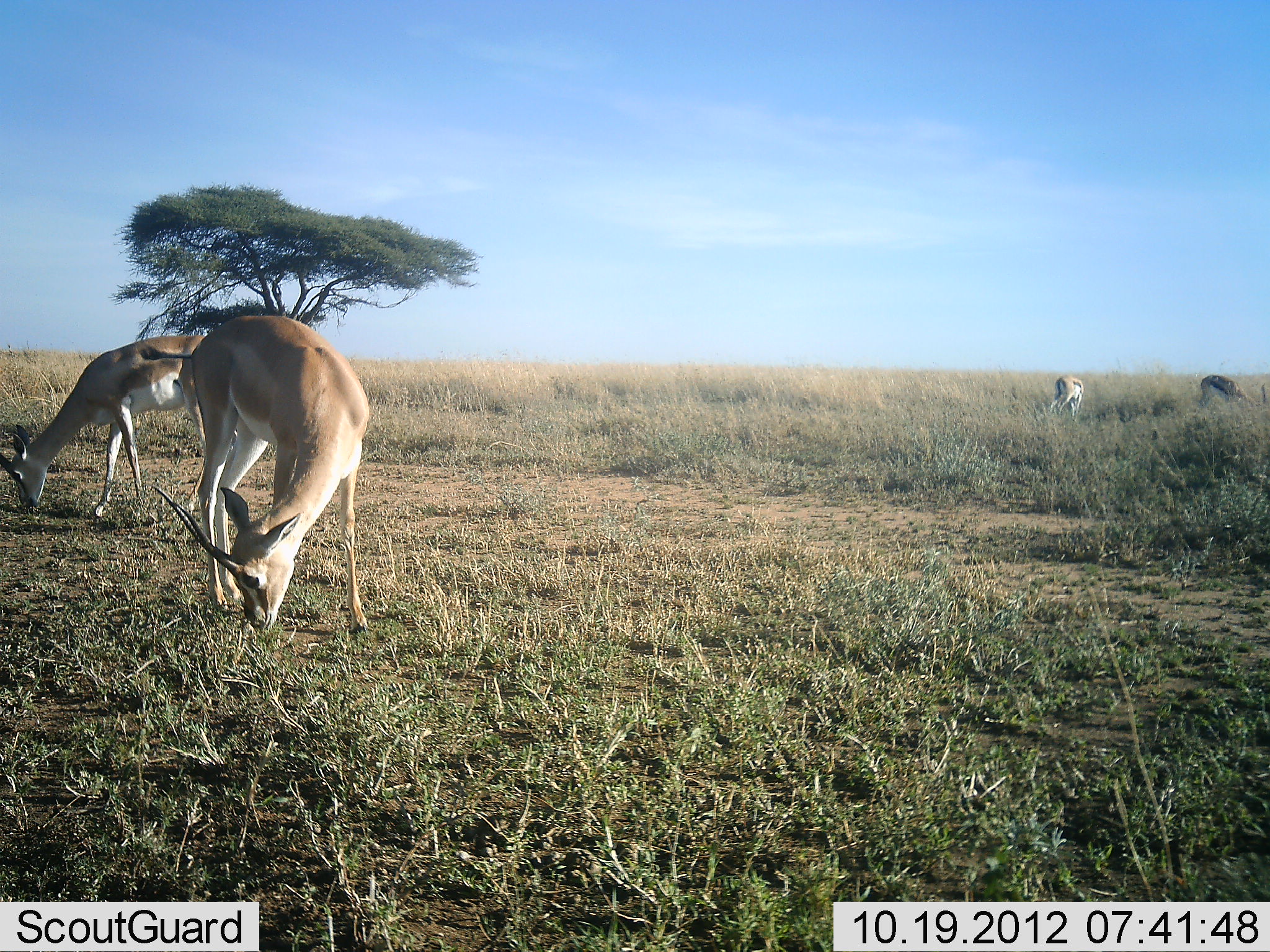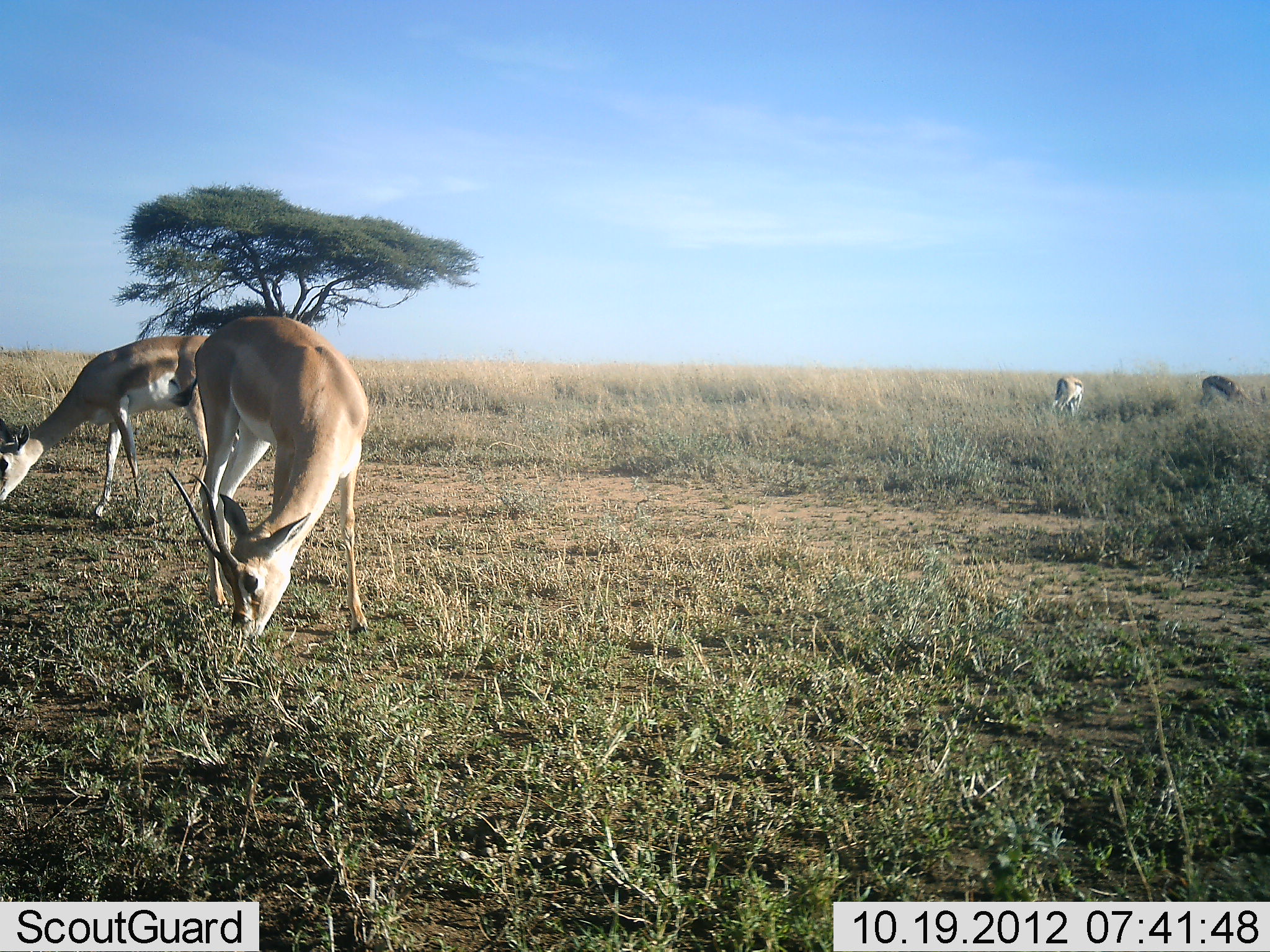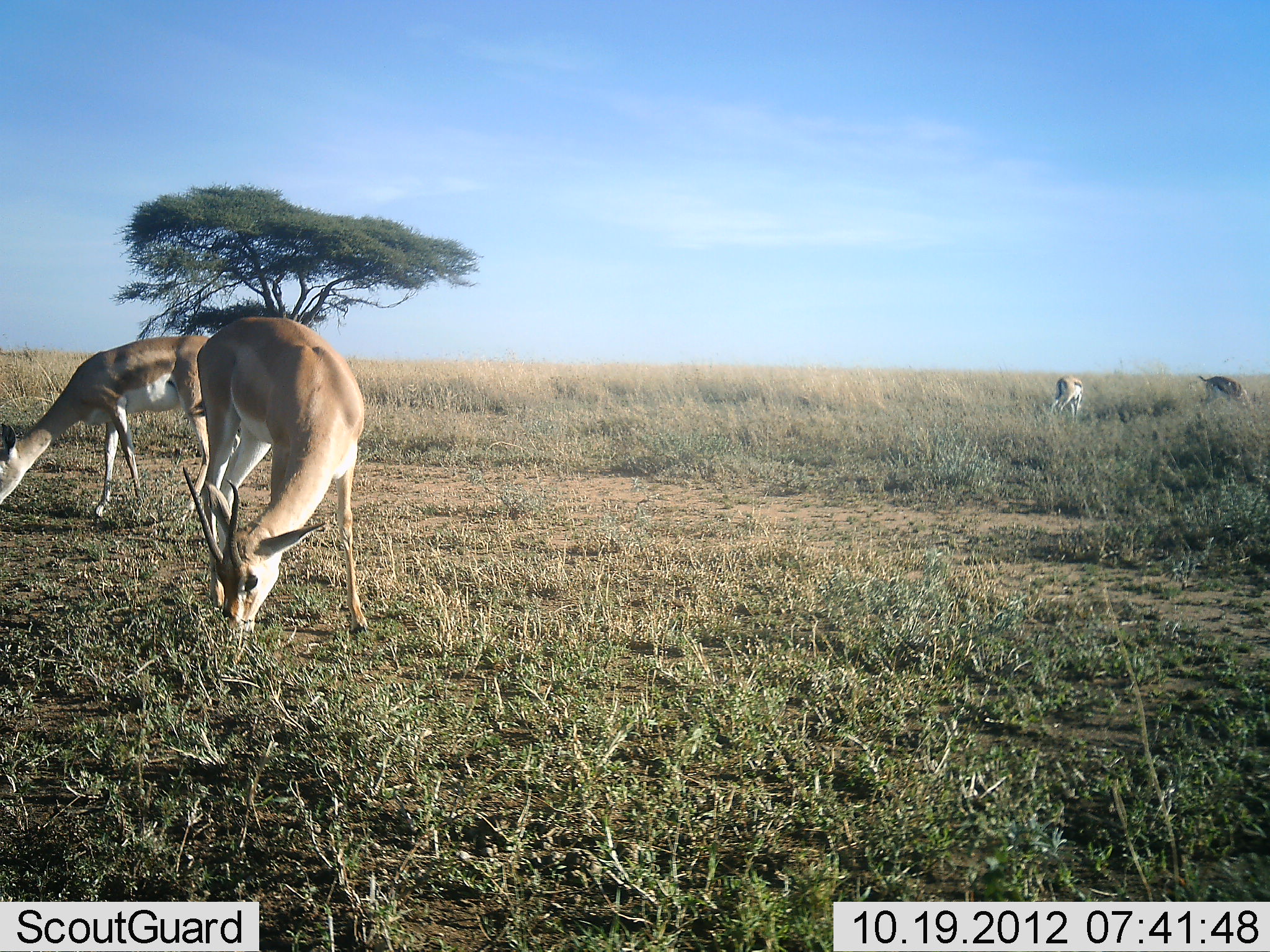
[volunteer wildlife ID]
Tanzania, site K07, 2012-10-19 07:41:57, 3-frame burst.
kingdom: Animalia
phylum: Chordata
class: Mammalia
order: Artiodactyla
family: Bovidae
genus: Nanger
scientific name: Nanger granti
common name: grant's gazelle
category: gazellegrants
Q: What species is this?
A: Gazellegrants (grant's gazelle) (Nanger granti).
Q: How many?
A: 4.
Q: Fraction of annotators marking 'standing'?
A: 31%.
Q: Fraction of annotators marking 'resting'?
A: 0%.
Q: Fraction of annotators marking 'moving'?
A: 0%.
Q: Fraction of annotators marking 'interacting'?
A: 0%.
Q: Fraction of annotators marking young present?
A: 0%.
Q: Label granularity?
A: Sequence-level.